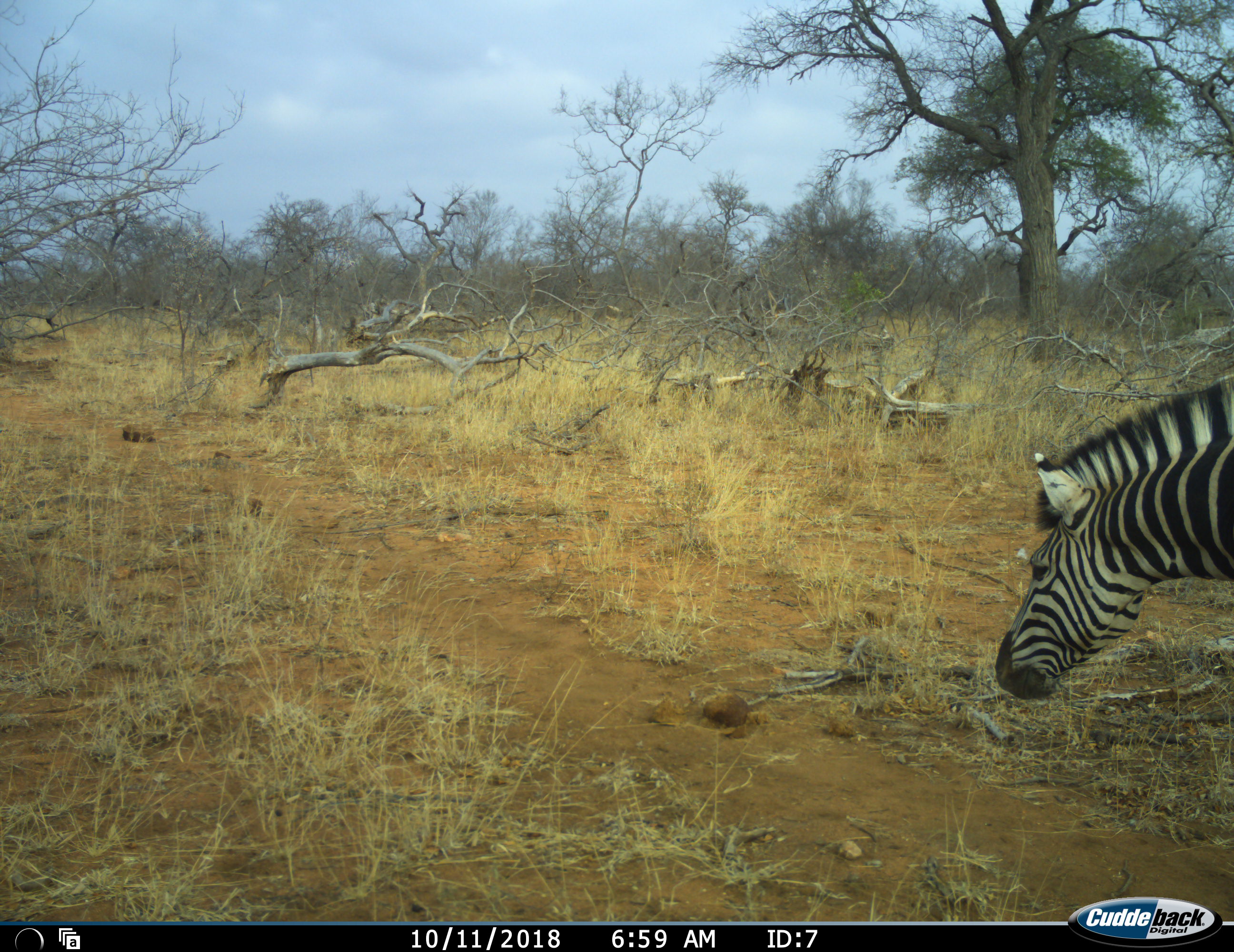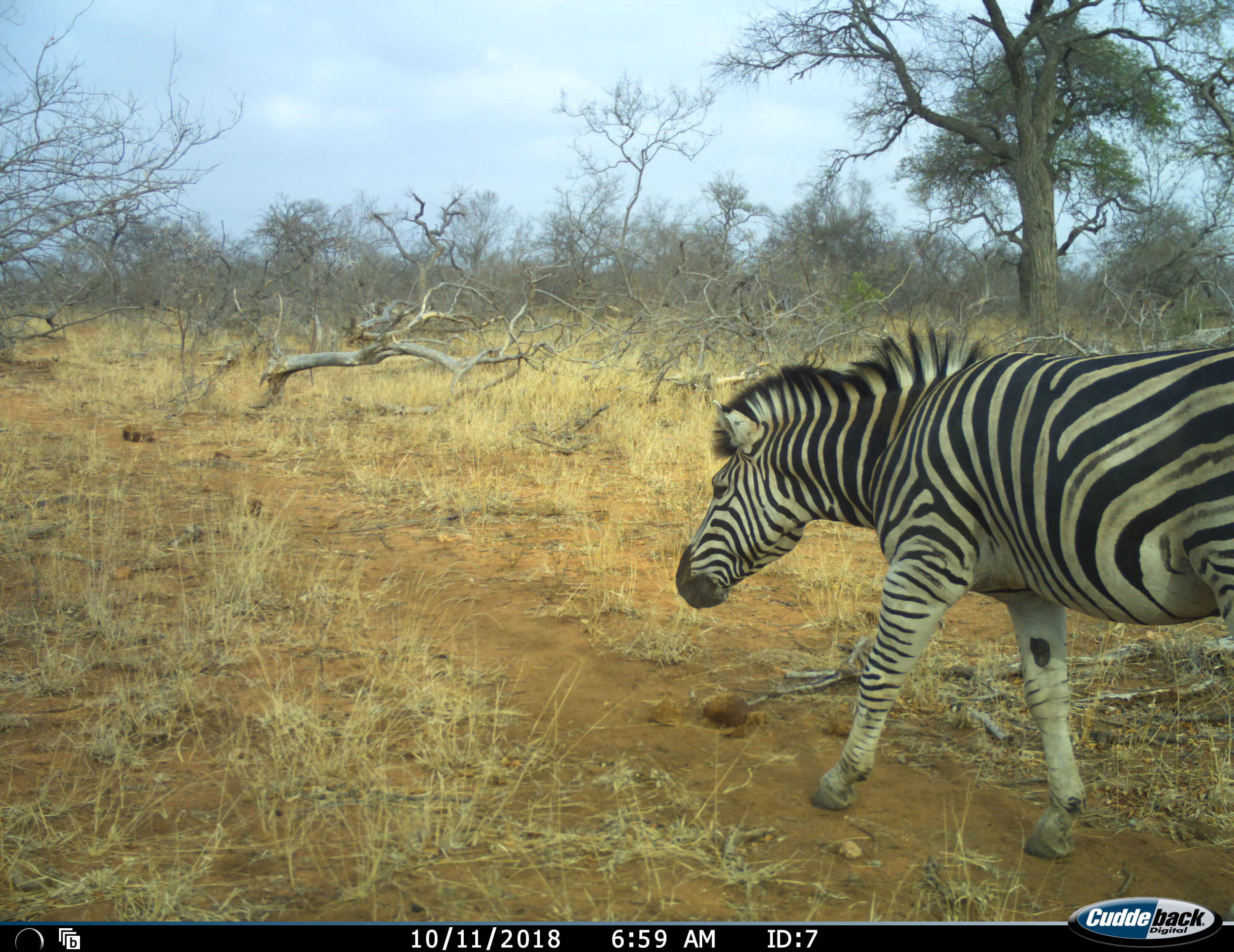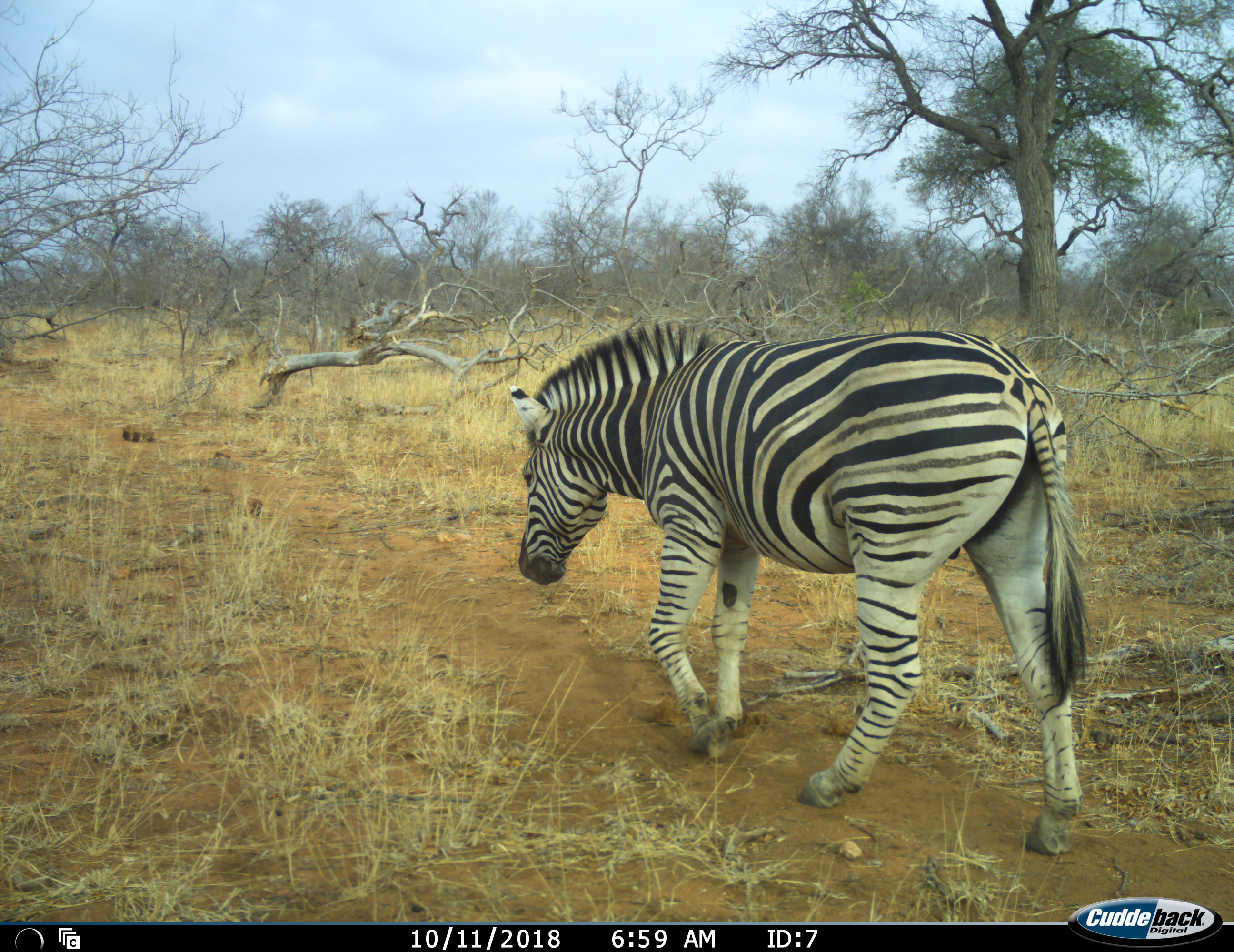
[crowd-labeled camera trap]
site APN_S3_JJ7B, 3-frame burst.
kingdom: Animalia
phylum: Chordata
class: Mammalia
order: Perissodactyla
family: Equidae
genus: Equus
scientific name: Equus quagga burchellii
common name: burchell's zebra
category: zebraburchells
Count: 1.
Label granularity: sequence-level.